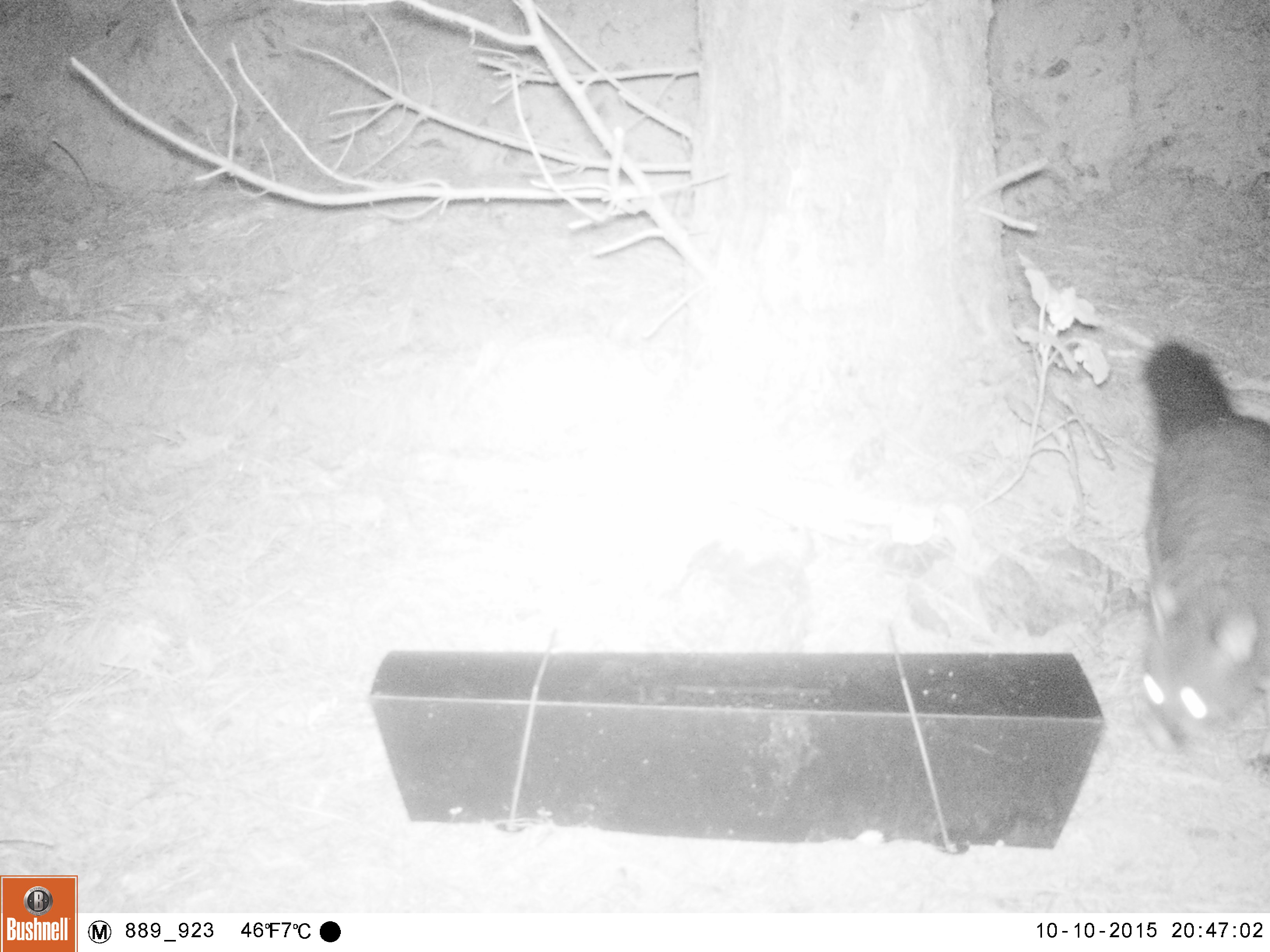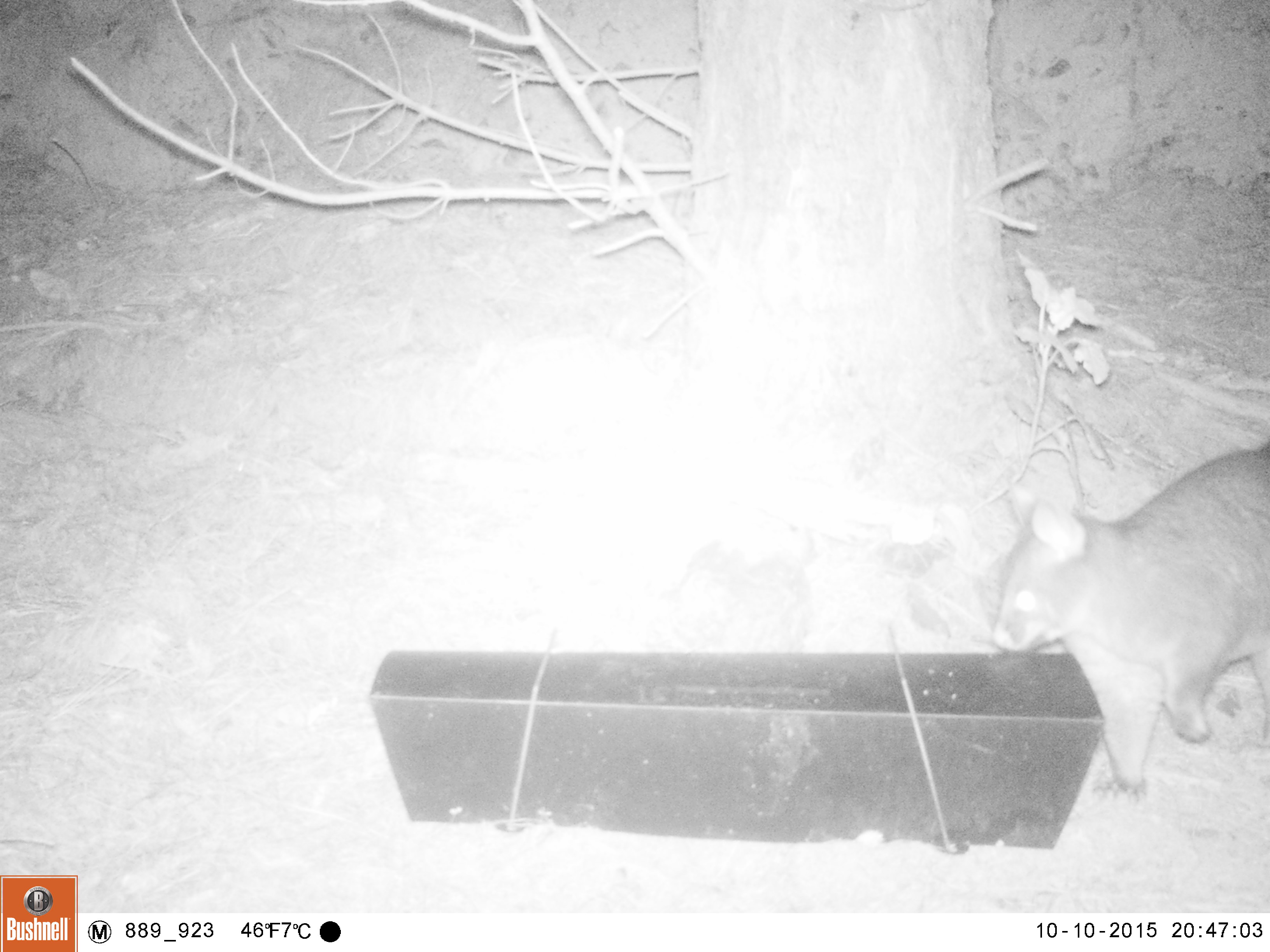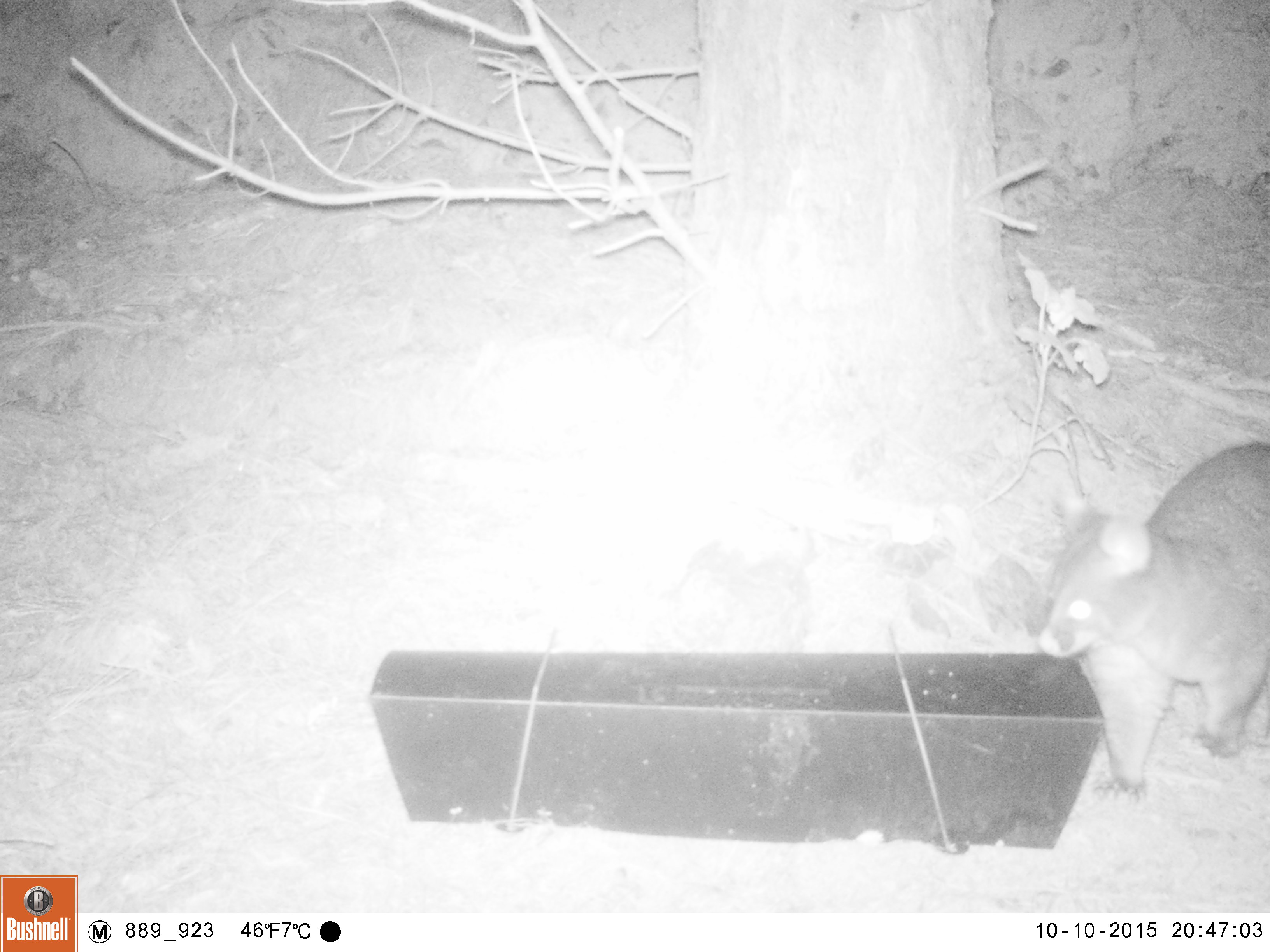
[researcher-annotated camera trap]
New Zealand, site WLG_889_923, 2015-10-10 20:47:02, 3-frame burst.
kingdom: Animalia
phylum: Chordata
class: Mammalia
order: Diprotodontia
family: Phalangeridae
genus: Trichosurus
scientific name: Trichosurus vulpecula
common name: common brushtail possum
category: possum